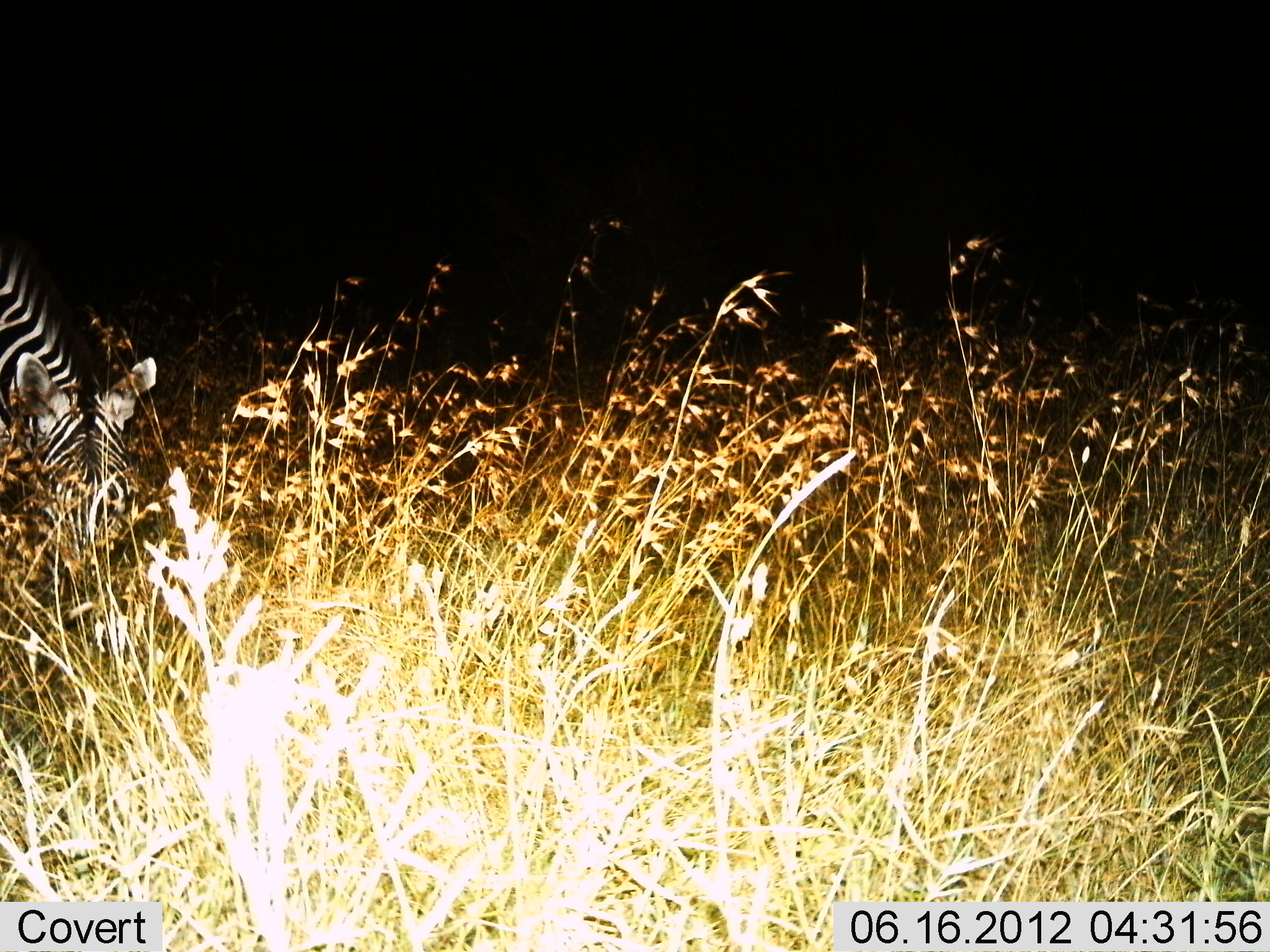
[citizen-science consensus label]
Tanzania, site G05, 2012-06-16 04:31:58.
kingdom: Animalia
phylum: Chordata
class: Mammalia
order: Perissodactyla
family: Equidae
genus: Equus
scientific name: Equus quagga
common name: plains zebra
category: zebra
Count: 1.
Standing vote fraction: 0%.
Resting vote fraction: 0%.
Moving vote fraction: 0%.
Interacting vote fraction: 0%.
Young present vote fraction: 0%.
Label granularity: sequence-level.